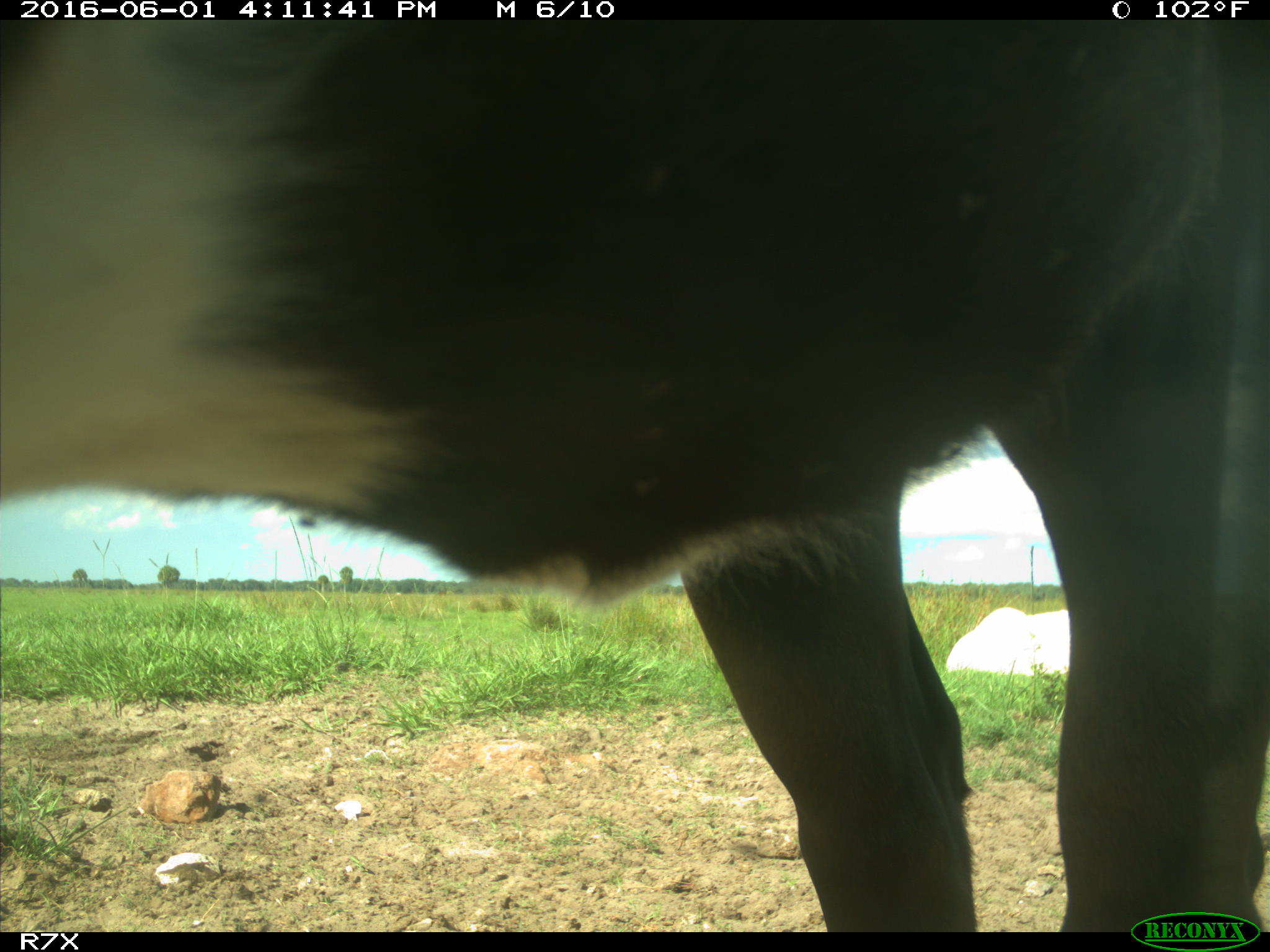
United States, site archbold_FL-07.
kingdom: Animalia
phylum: Chordata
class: Mammalia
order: Artiodactyla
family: Bovidae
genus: Bos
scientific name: Bos taurus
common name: domestic cow